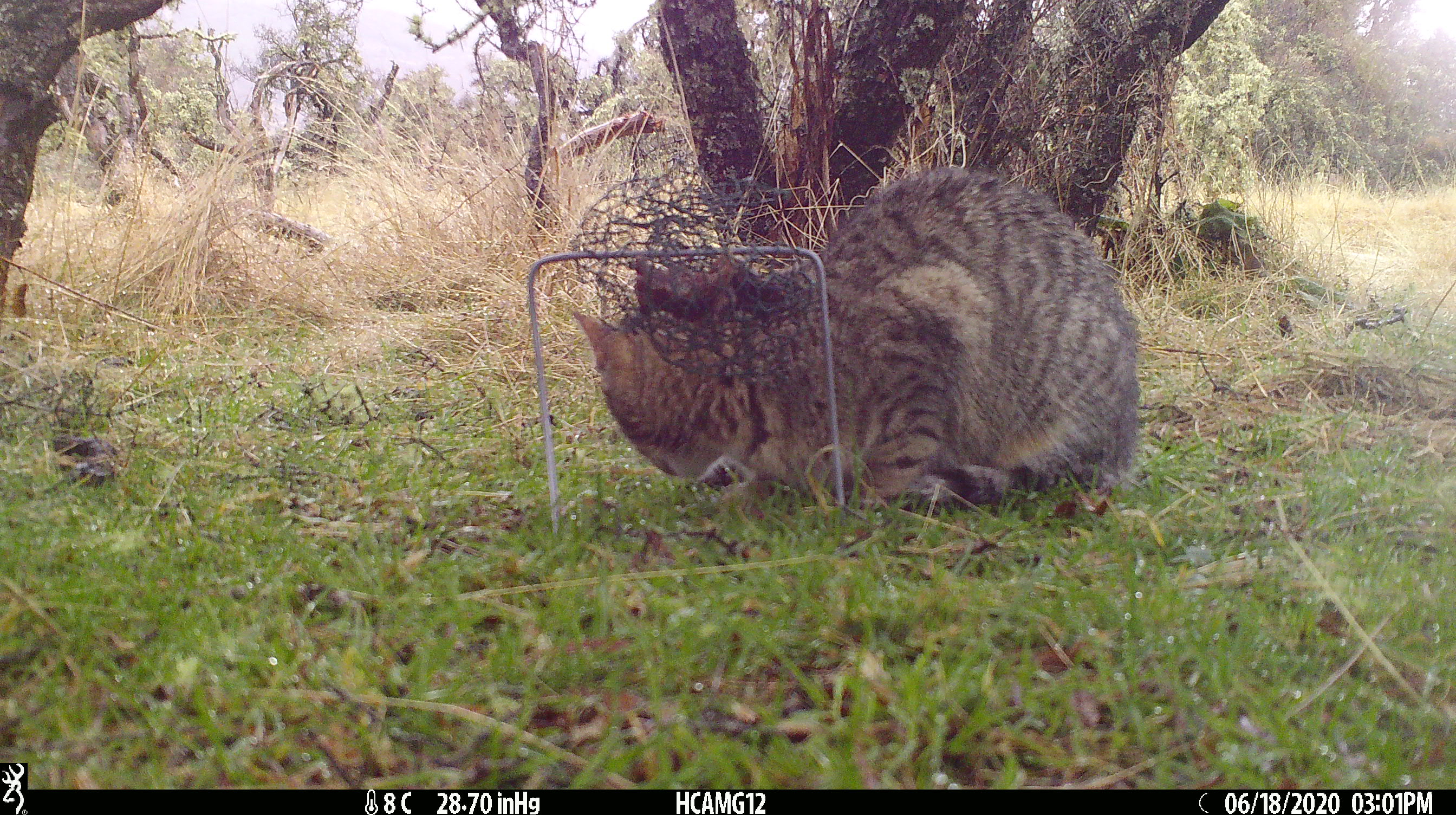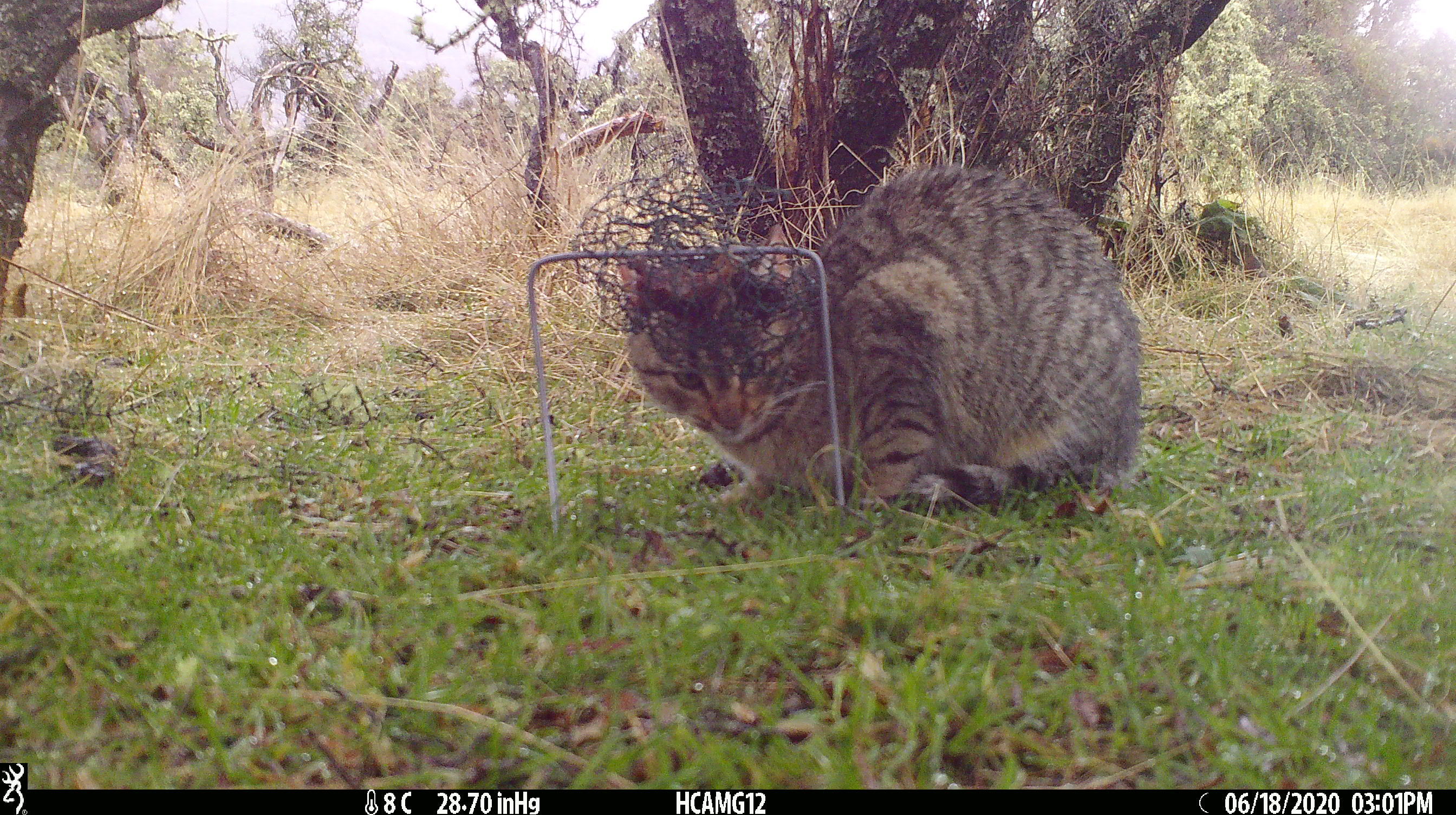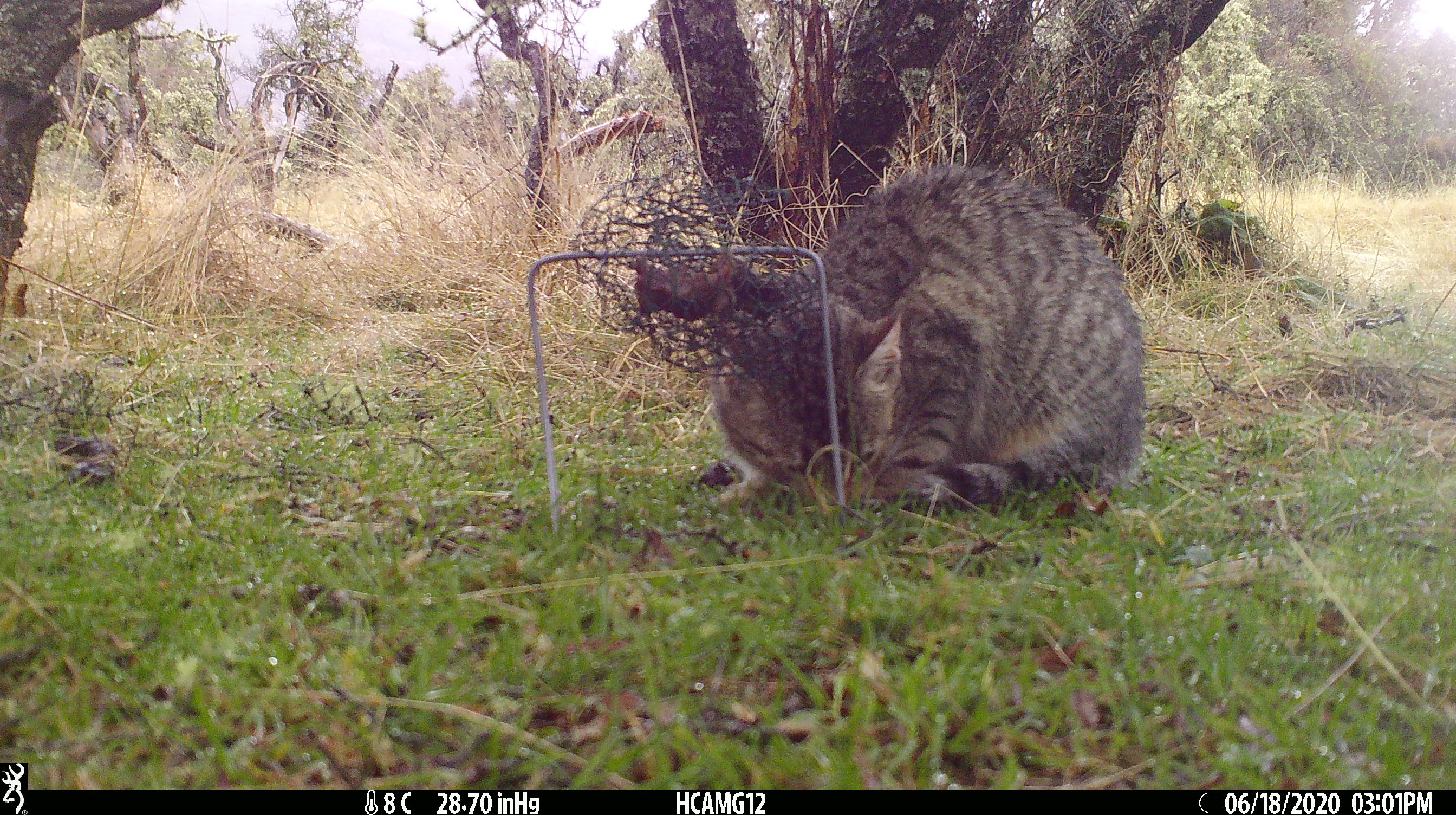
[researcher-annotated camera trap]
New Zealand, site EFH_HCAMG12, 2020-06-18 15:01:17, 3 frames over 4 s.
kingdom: Animalia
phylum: Chordata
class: Mammalia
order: Carnivora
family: Felidae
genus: Felis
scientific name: Felis catus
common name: domestic cat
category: cat